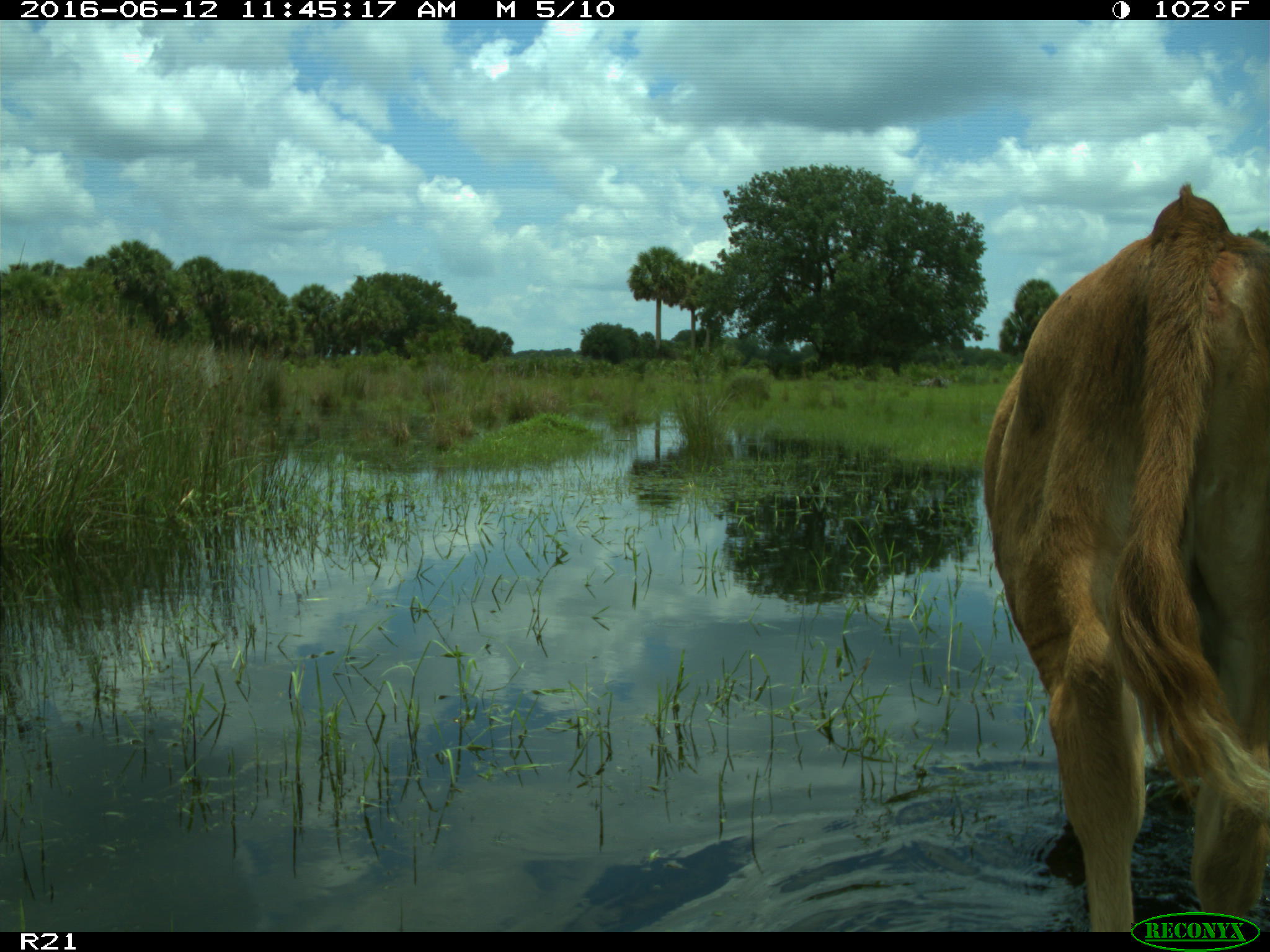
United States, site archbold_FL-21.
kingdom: Animalia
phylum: Chordata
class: Mammalia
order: Artiodactyla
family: Bovidae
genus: Bos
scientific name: Bos taurus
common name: domestic cow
Bos taurus (domestic cow).